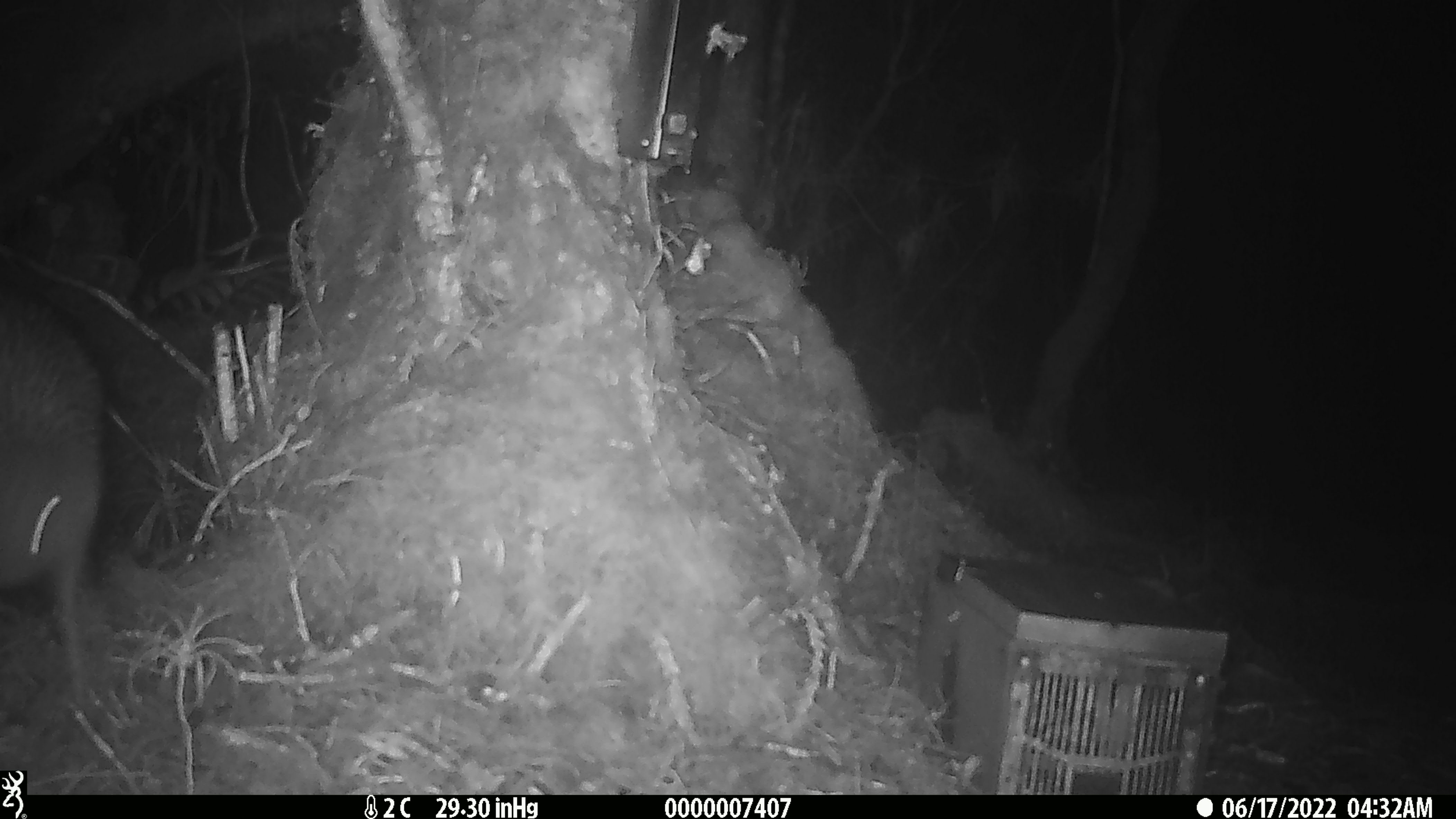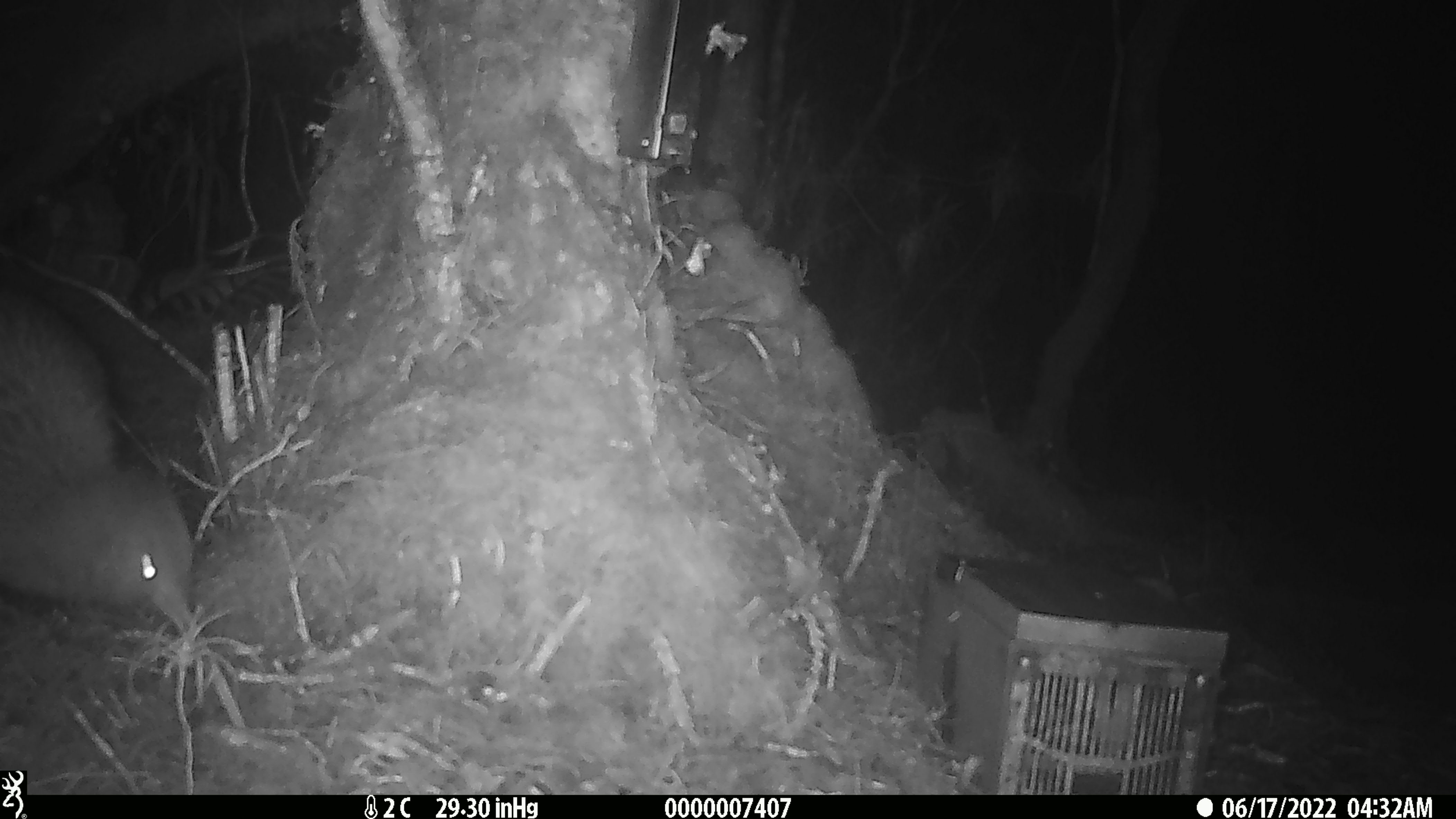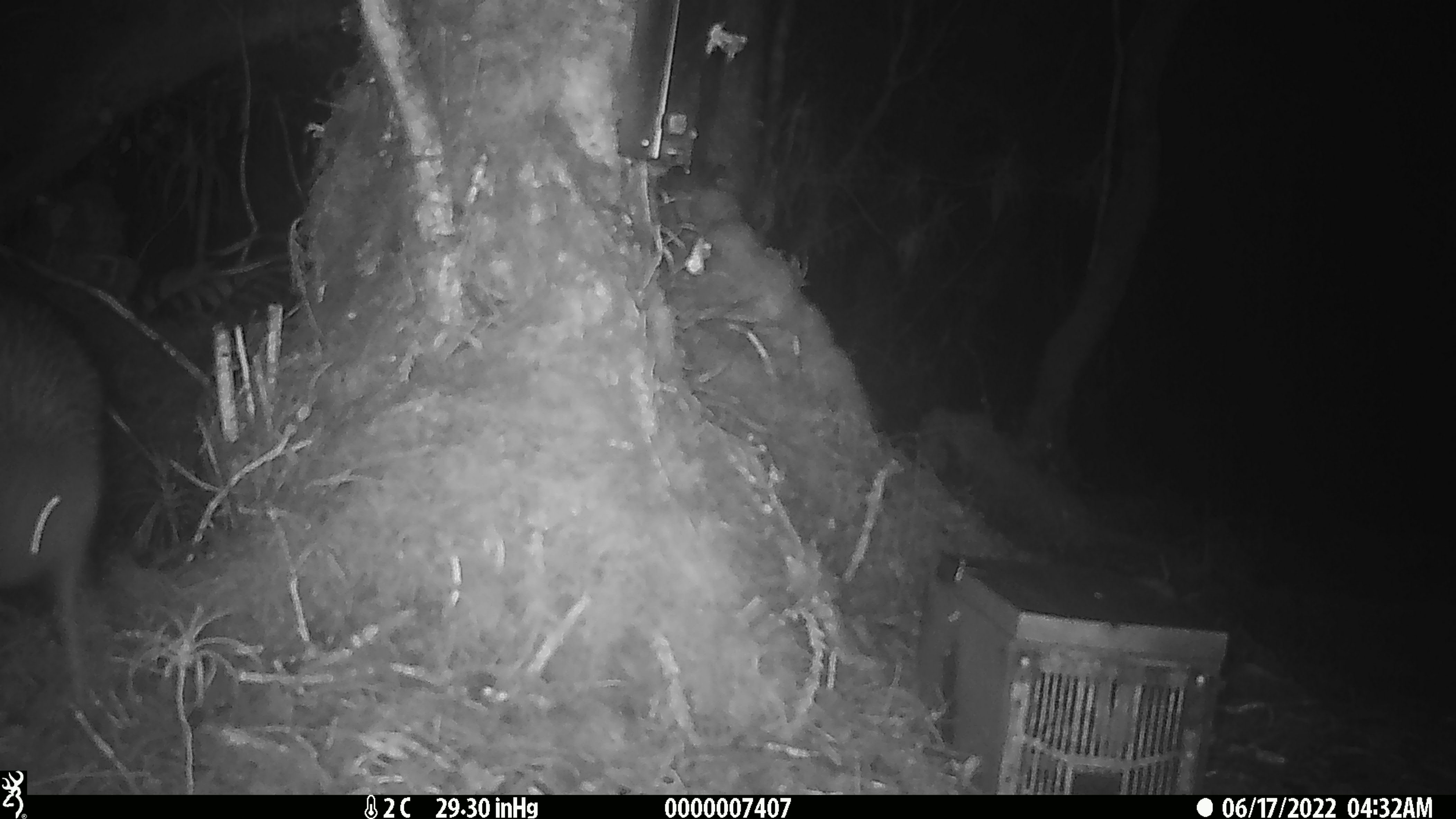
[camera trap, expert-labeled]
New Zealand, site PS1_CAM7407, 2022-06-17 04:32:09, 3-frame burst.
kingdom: Animalia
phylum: Chordata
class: Aves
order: Apterygiformes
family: Apterygidae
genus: Apteryx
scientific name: Apteryx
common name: kiwi